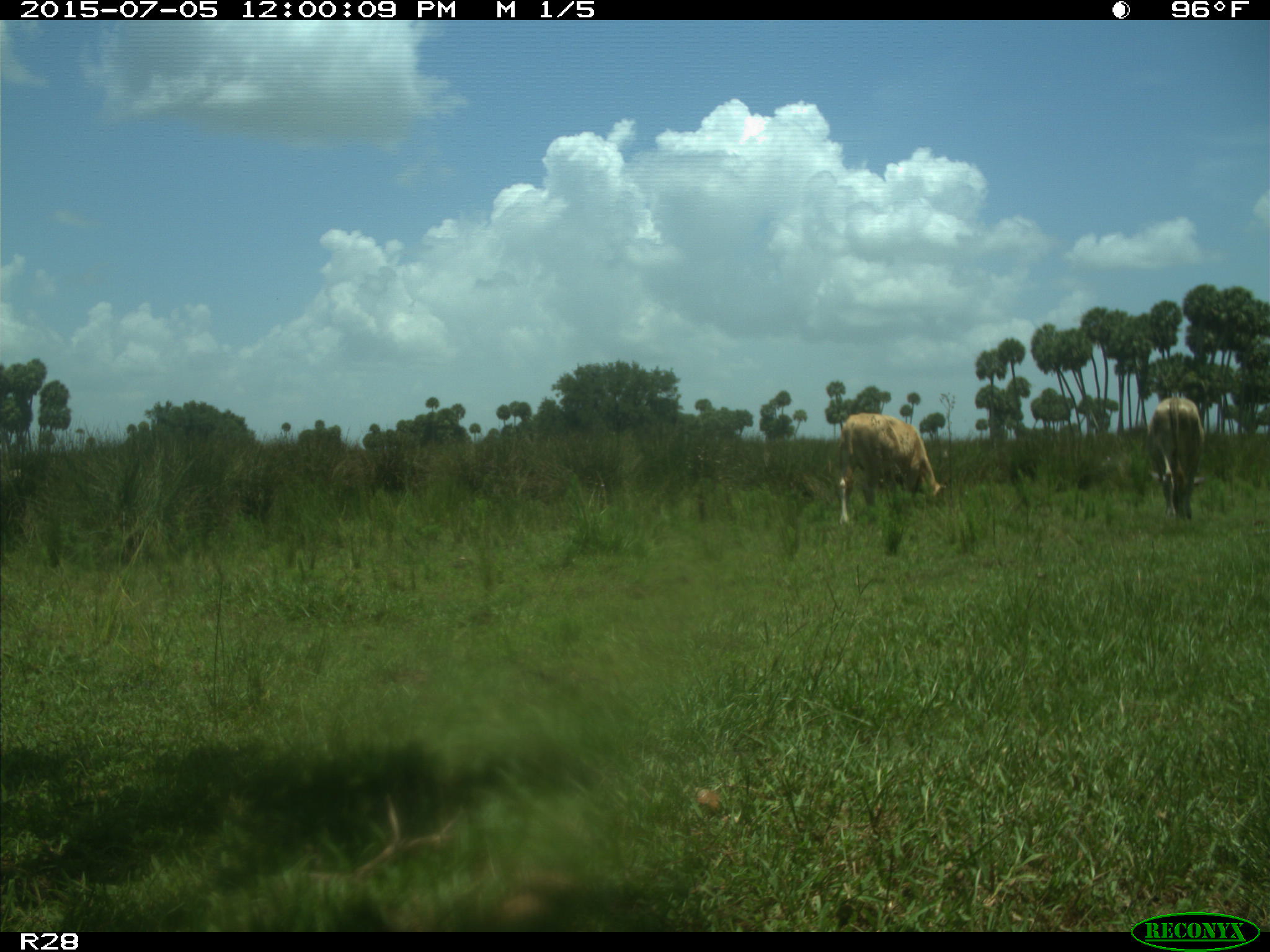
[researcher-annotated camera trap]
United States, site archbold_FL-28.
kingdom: Animalia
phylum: Chordata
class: Mammalia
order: Artiodactyla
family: Bovidae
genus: Bos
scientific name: Bos taurus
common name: domestic cow